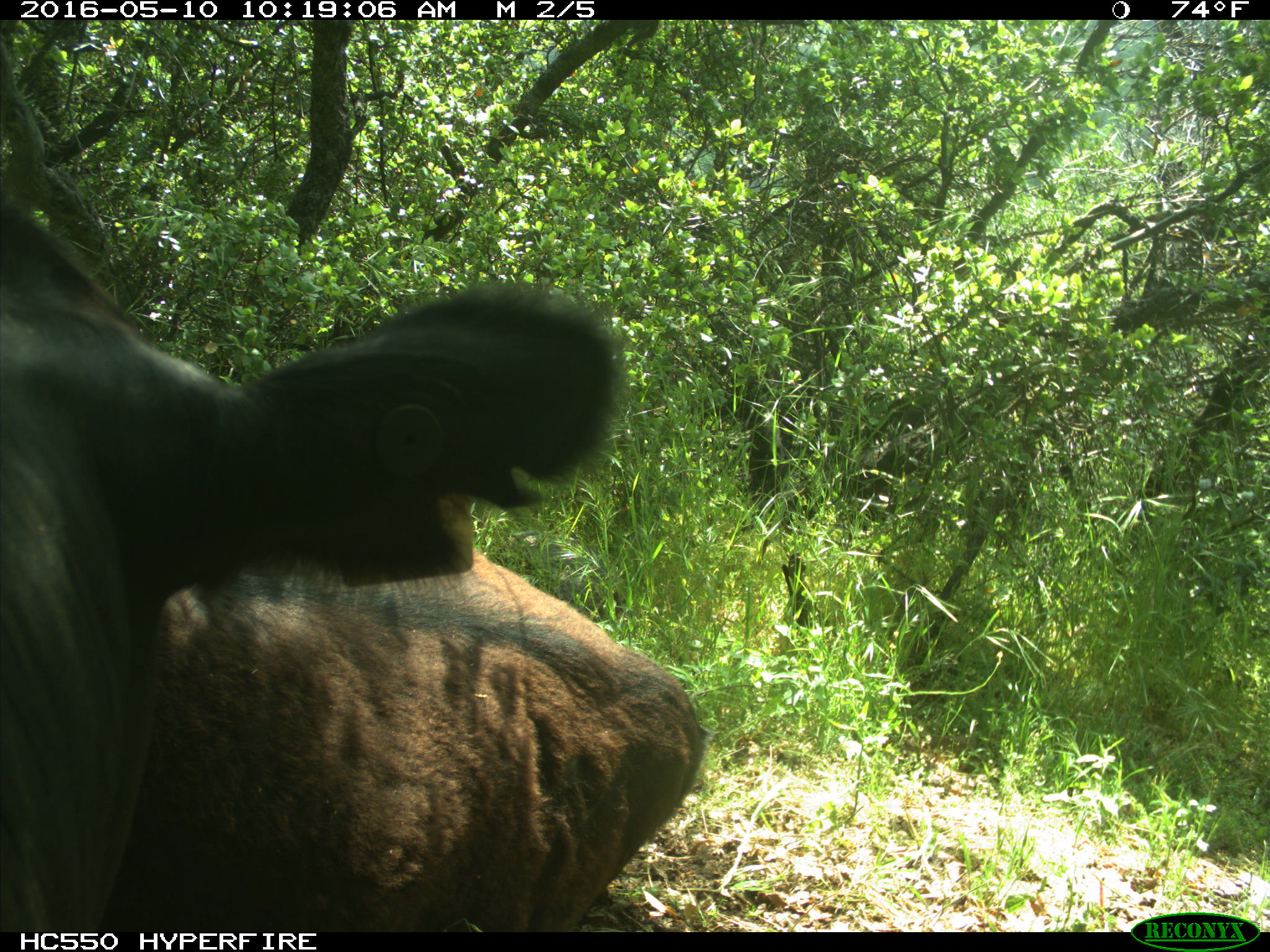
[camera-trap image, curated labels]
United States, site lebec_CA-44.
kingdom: Animalia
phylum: Chordata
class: Mammalia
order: Artiodactyla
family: Bovidae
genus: Bos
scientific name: Bos taurus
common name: domestic cow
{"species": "Bos taurus (domestic cow)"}